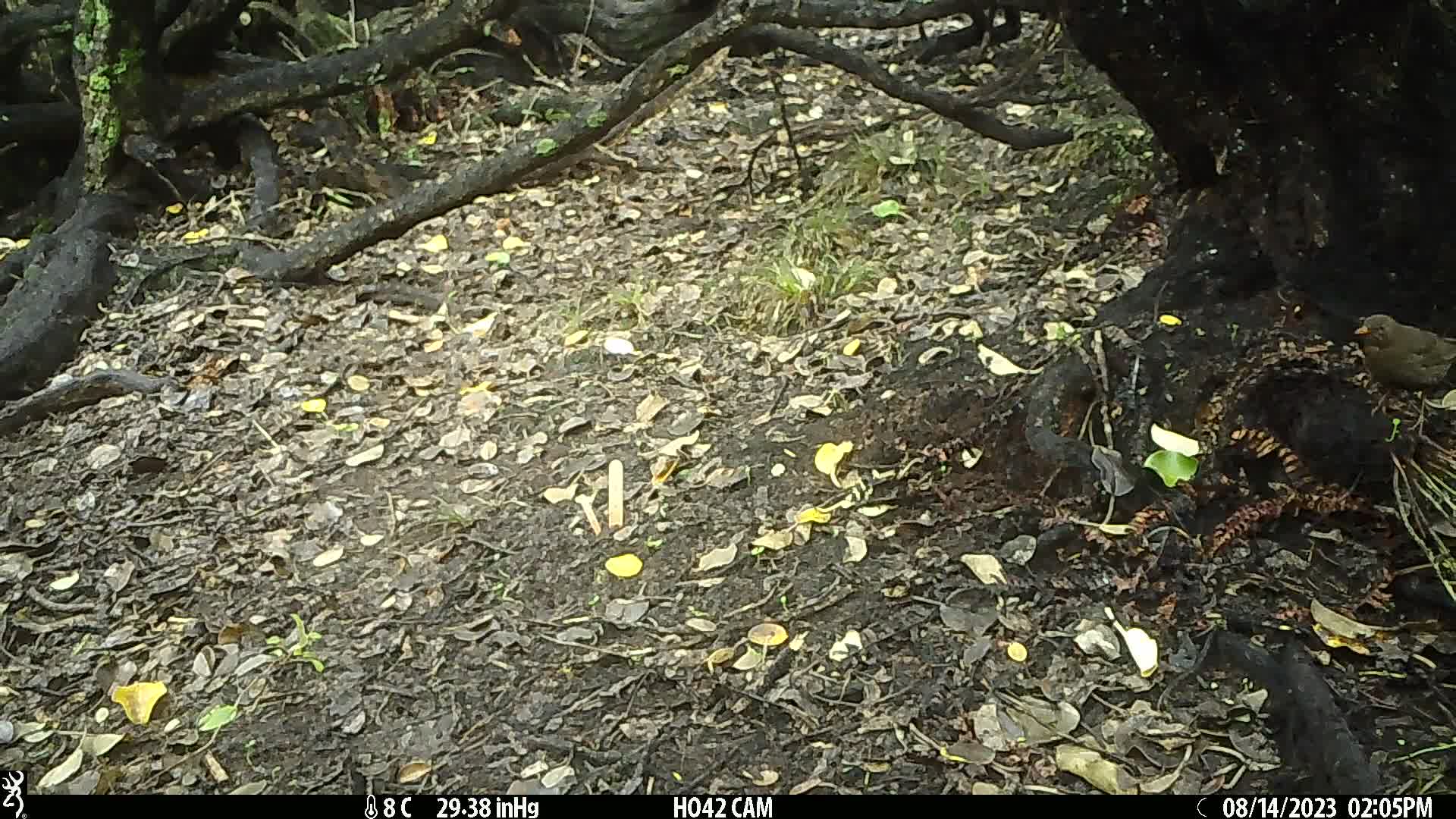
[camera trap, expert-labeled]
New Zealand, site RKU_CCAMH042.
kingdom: Animalia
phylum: Chordata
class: Aves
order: Passeriformes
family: Turdidae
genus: Turdus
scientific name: Turdus merula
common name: eurasian blackbird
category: blackbird